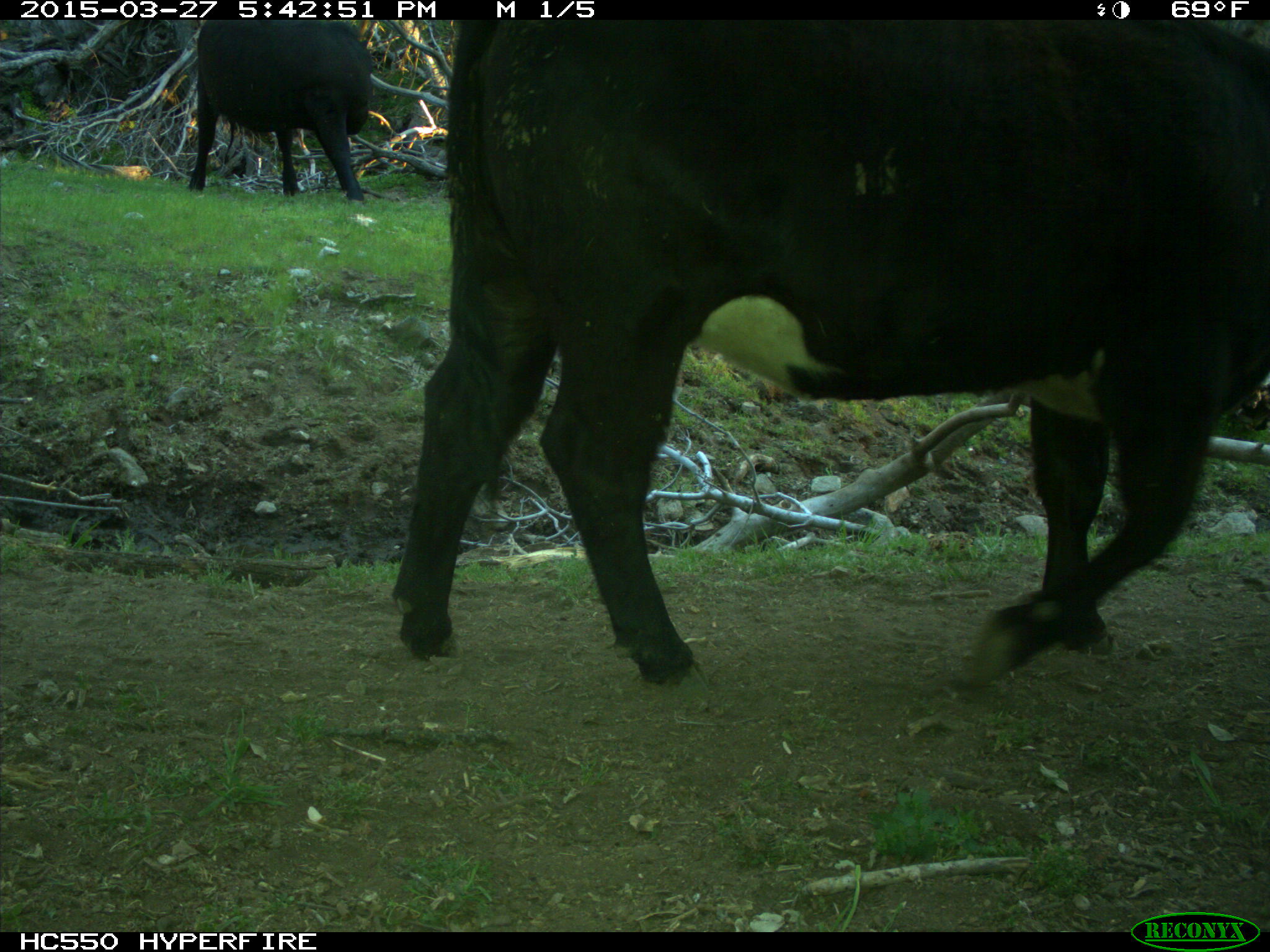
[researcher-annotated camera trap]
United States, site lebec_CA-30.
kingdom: Animalia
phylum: Chordata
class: Mammalia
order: Artiodactyla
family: Bovidae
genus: Bos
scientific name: Bos taurus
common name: domestic cow